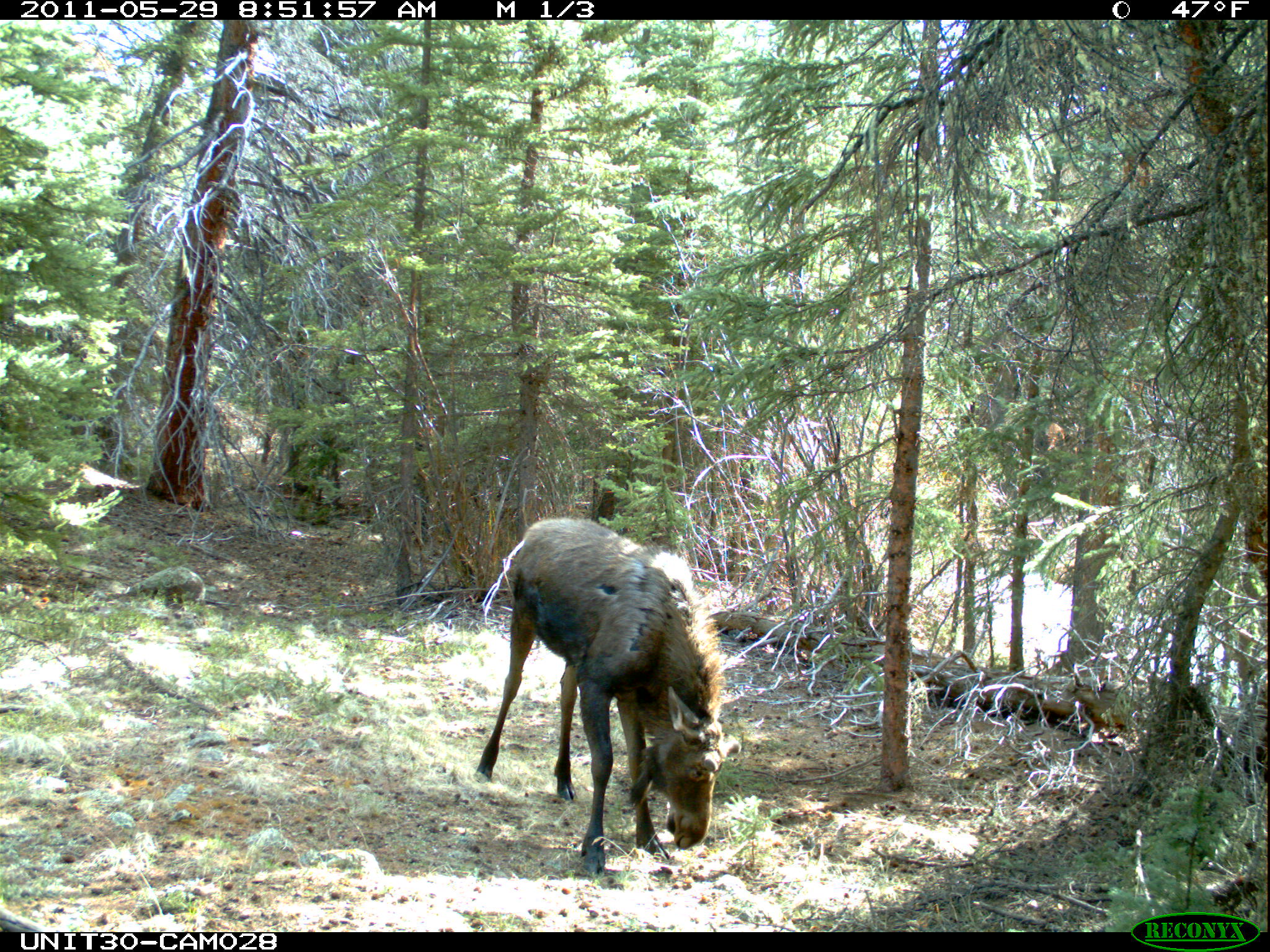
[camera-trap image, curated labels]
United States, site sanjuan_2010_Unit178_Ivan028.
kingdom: Animalia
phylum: Chordata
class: Mammalia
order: Artiodactyla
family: Cervidae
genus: Alces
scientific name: Alces alces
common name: moose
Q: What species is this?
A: Alces alces (moose).